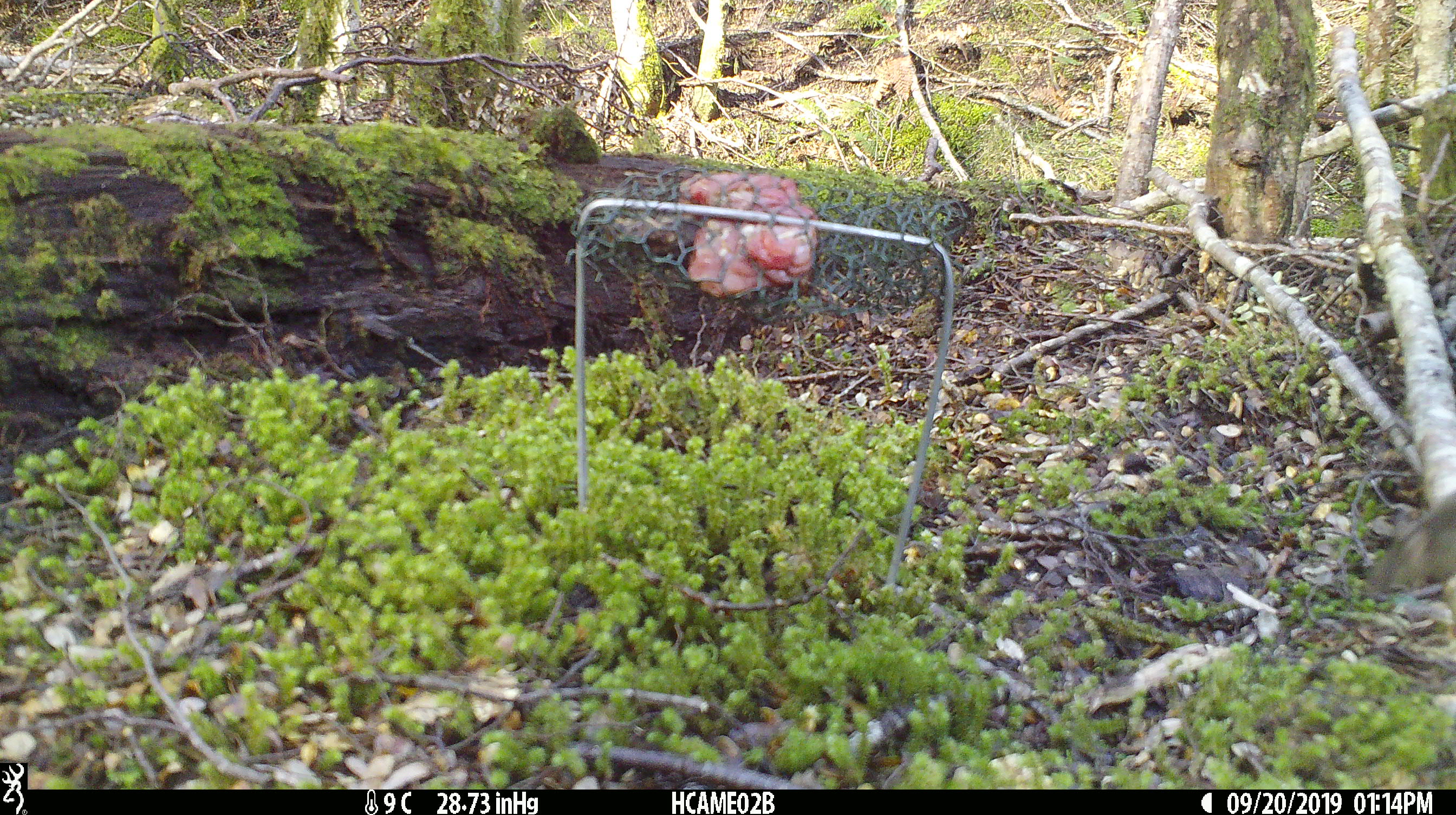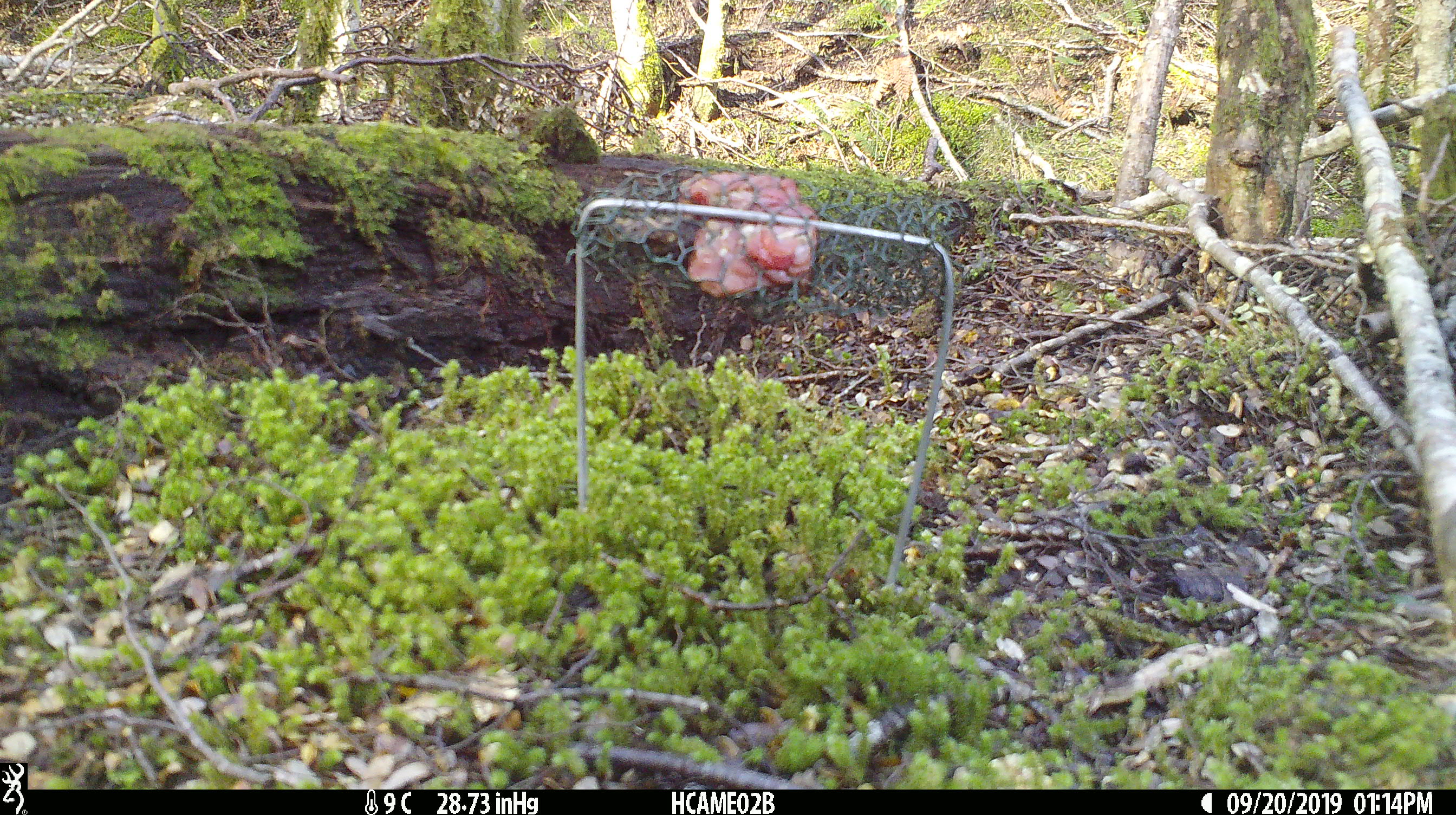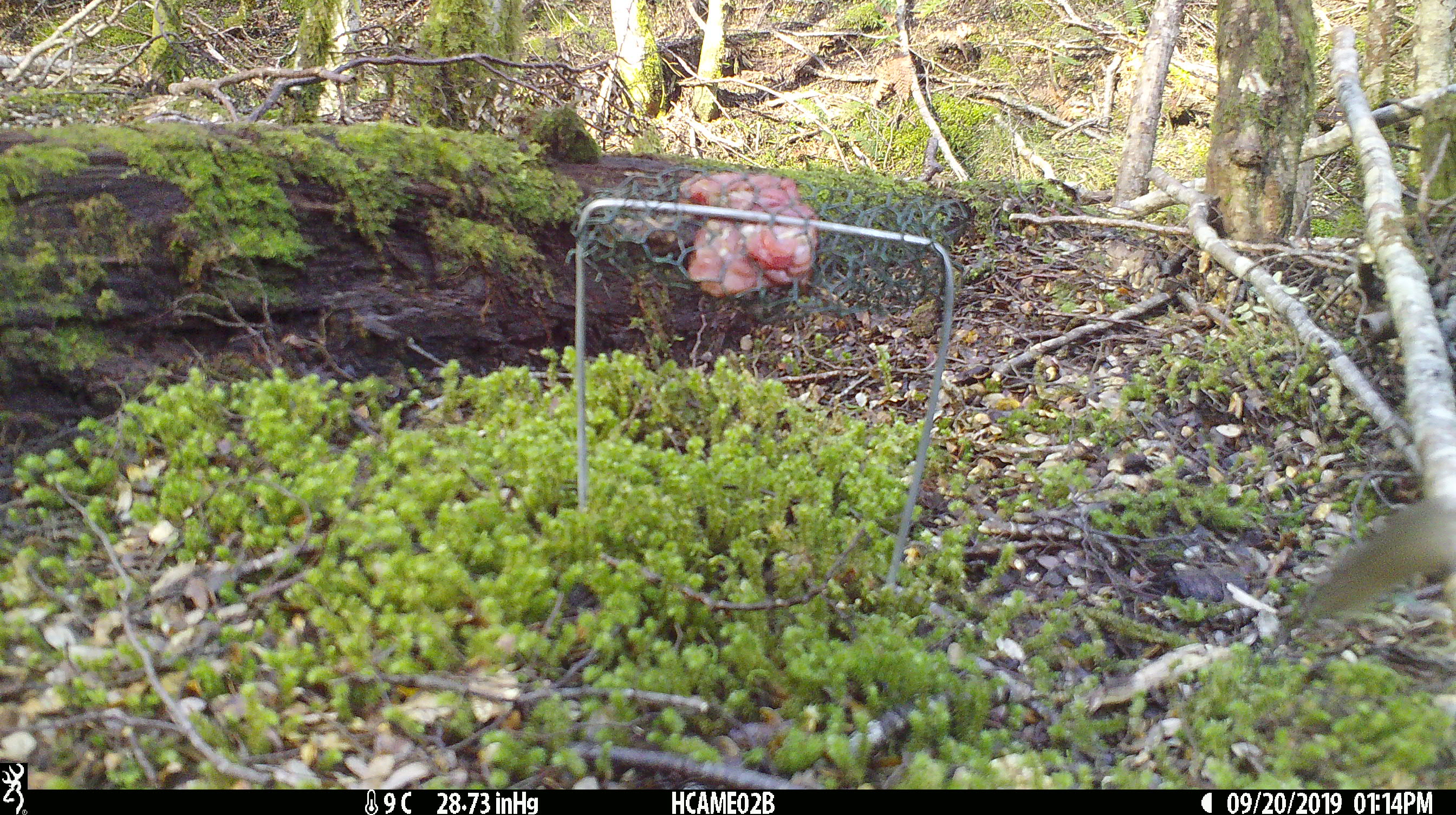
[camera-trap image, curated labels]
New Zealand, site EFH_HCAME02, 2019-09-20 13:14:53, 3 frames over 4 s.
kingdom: Animalia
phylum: Chordata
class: Mammalia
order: Rodentia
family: Muridae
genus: Mus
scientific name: Mus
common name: mouse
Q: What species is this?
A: Mouse (Mus).